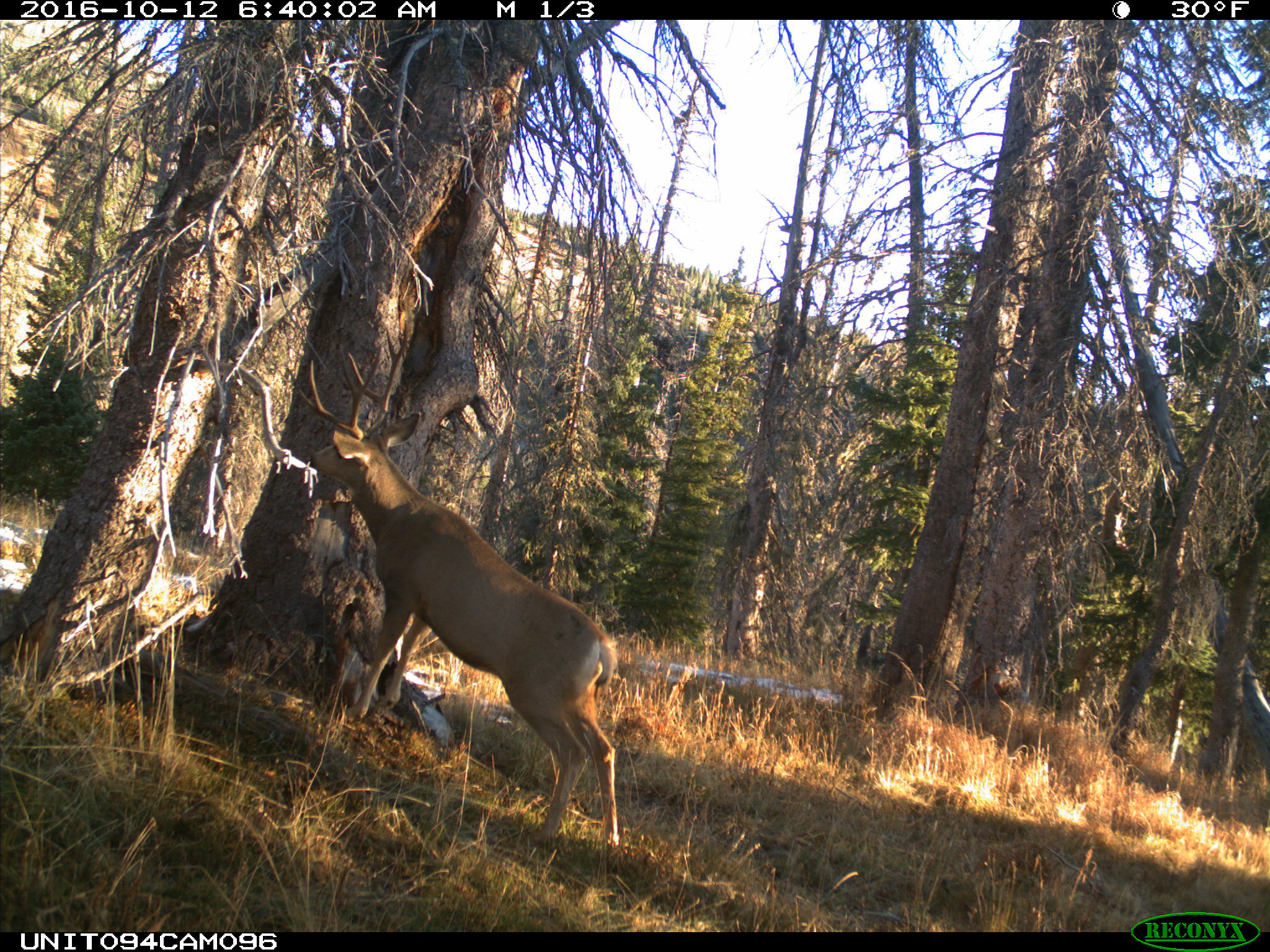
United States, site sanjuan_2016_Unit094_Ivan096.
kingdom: Animalia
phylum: Chordata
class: Mammalia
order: Artiodactyla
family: Cervidae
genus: Odocoileus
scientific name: Odocoileus hemionus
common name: mule deer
Odocoileus hemionus (mule deer).